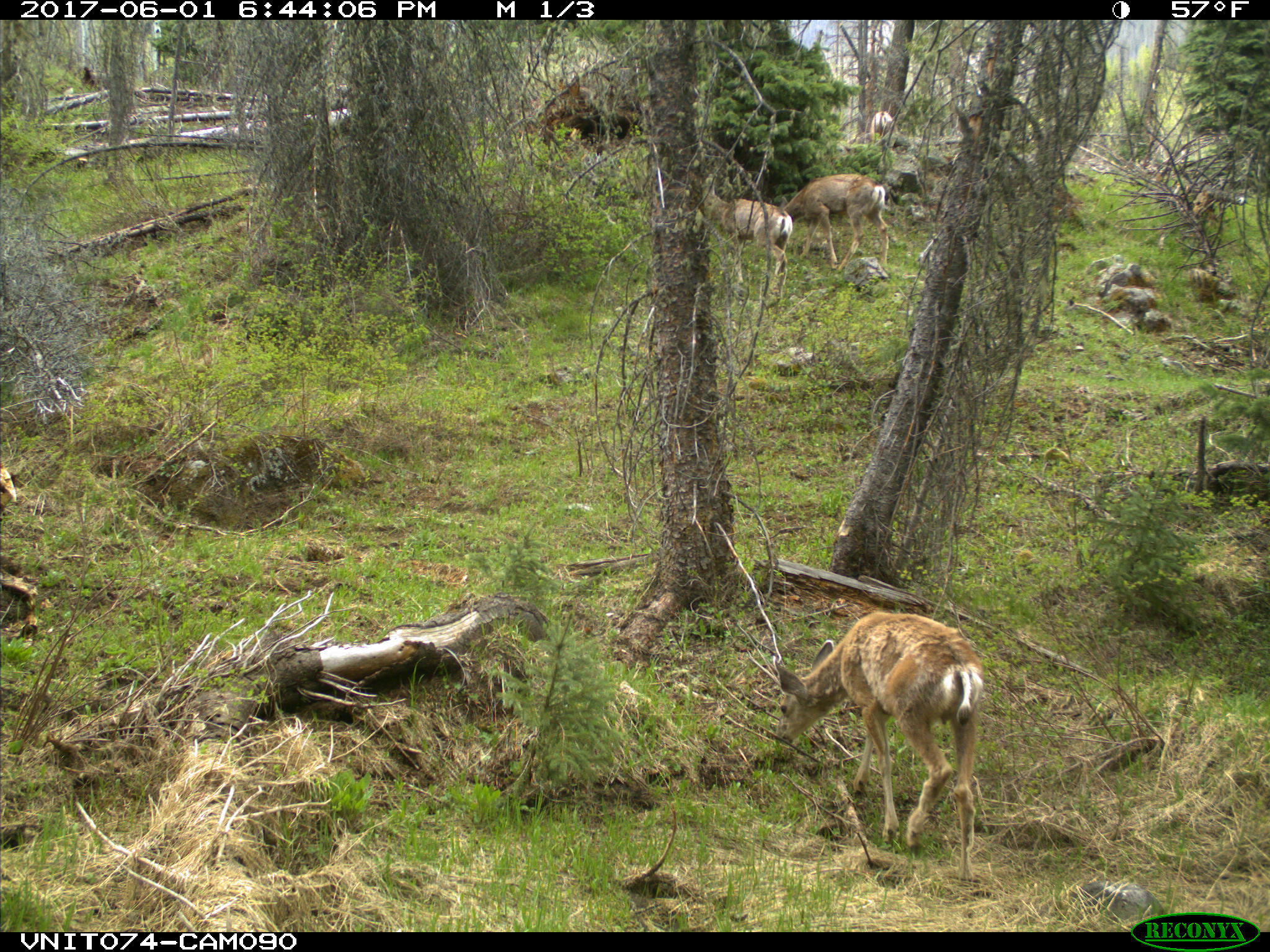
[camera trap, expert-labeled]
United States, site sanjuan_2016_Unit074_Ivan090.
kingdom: Animalia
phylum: Chordata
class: Mammalia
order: Artiodactyla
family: Cervidae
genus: Odocoileus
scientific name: Odocoileus hemionus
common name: mule deer